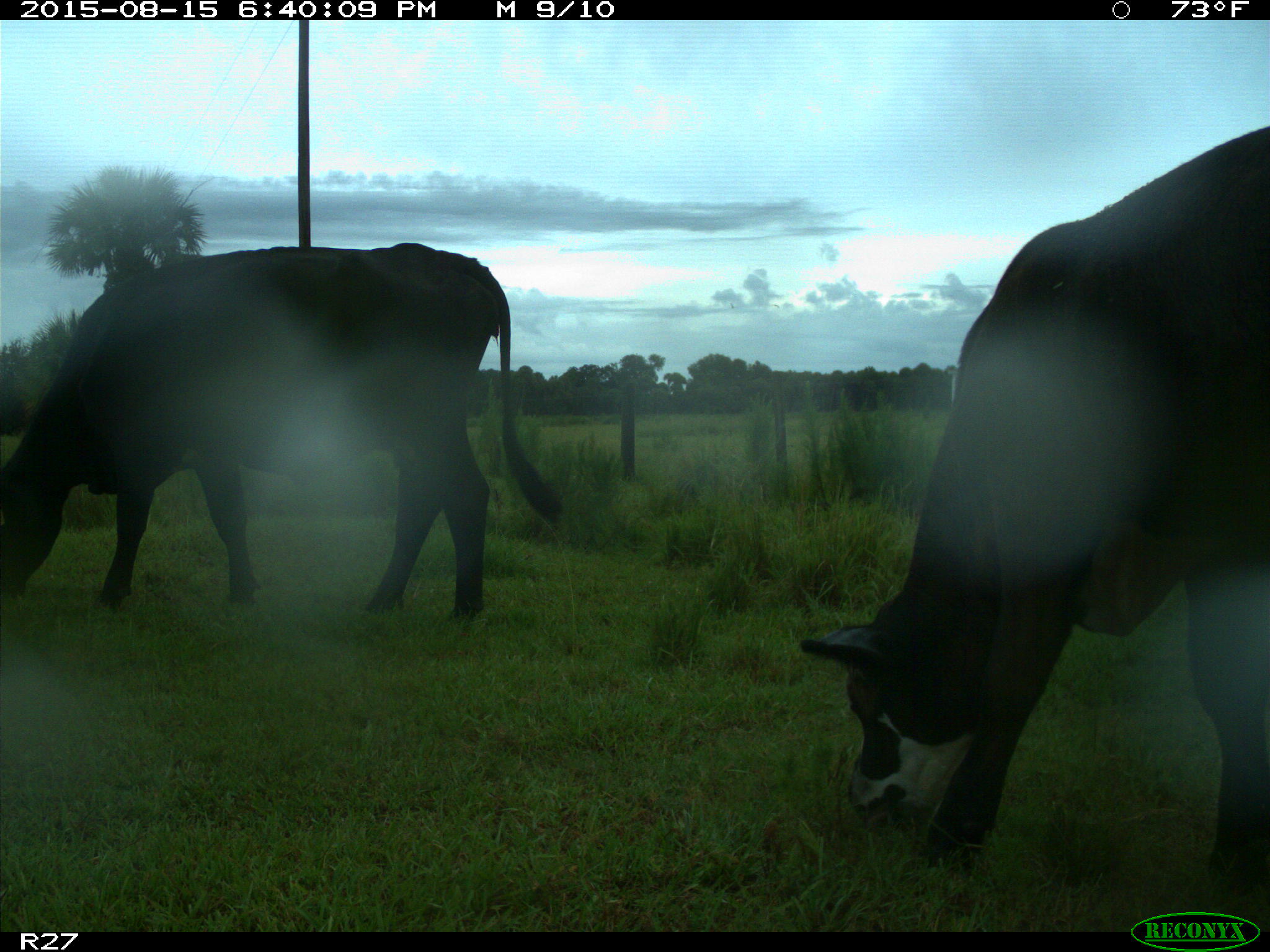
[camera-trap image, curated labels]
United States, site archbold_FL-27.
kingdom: Animalia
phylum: Chordata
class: Mammalia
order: Artiodactyla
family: Bovidae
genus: Bos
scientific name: Bos taurus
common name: domestic cow